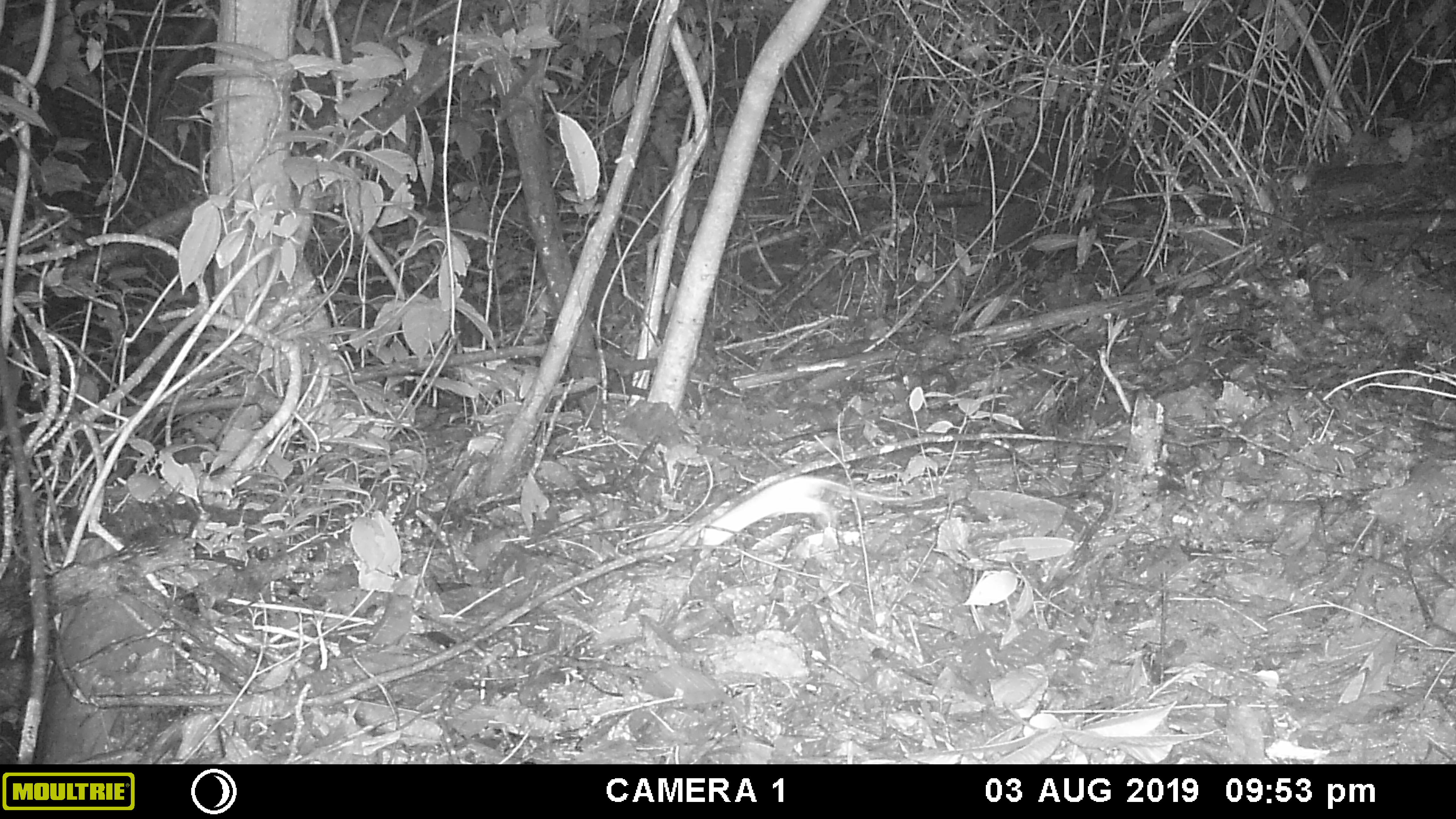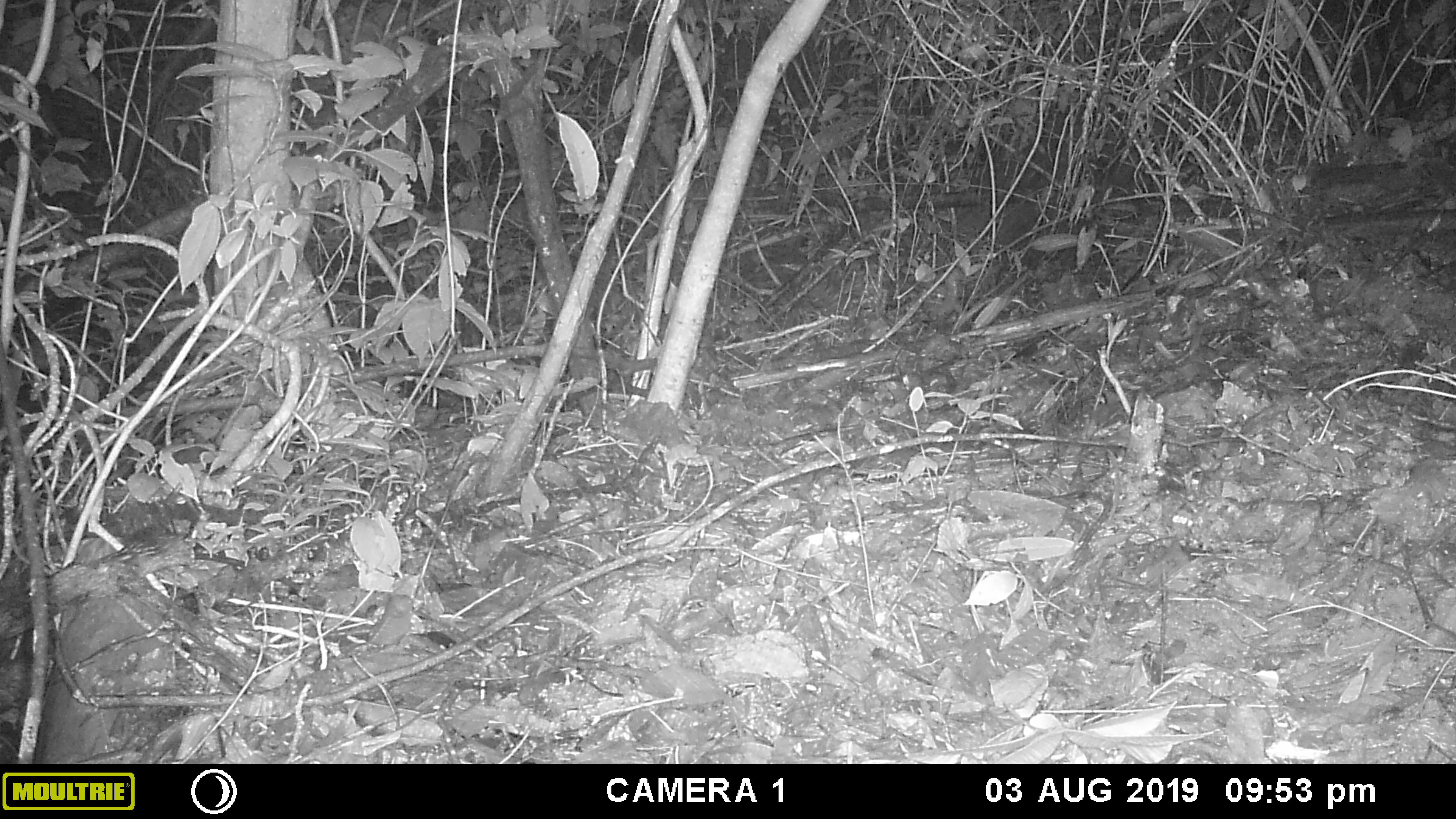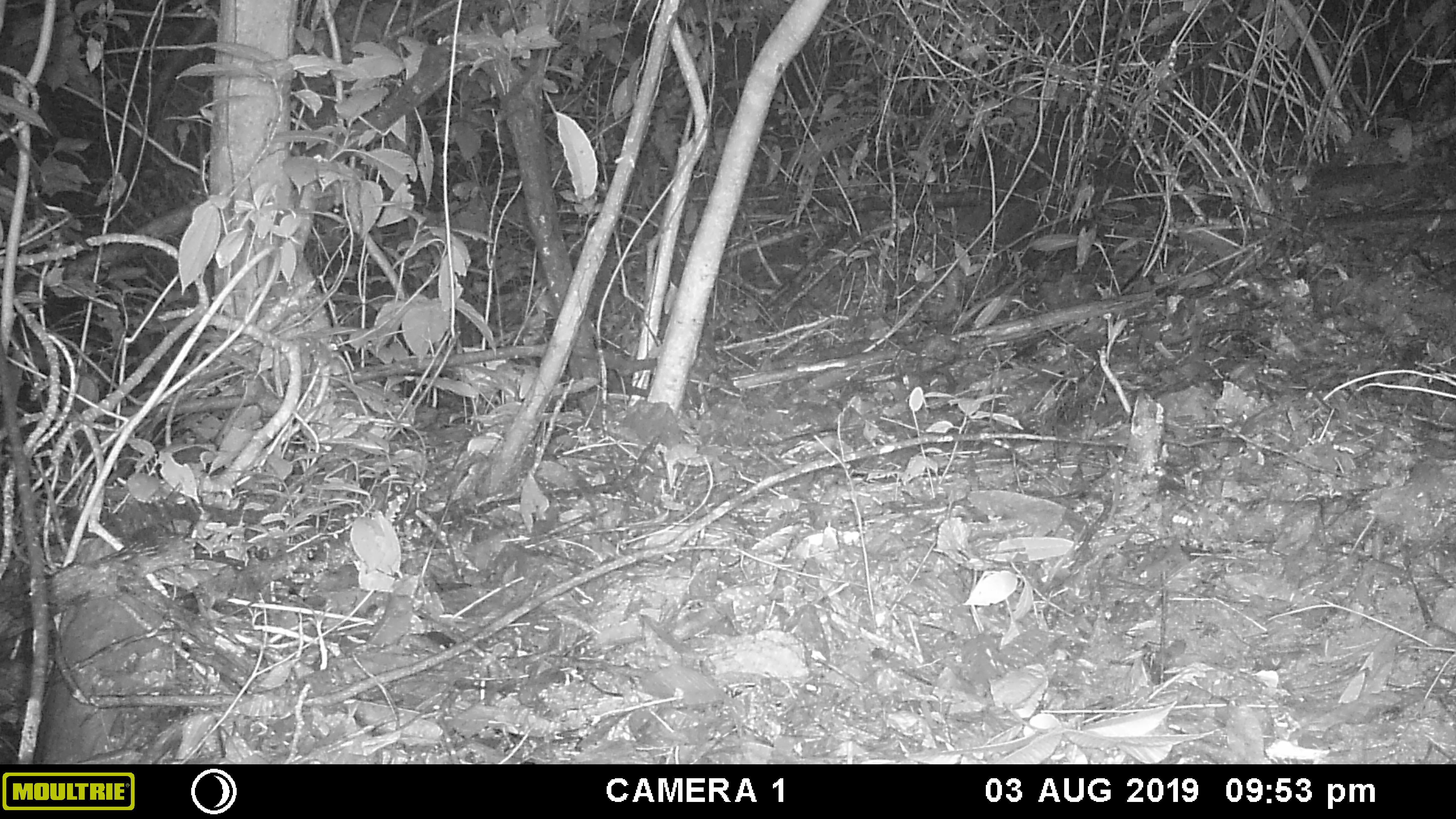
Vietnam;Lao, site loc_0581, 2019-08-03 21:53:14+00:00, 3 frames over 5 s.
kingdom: Animalia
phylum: Chordata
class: Mammalia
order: Rodentia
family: Muridae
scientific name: Muridae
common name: old-world mice and rats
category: unidentified murid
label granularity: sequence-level